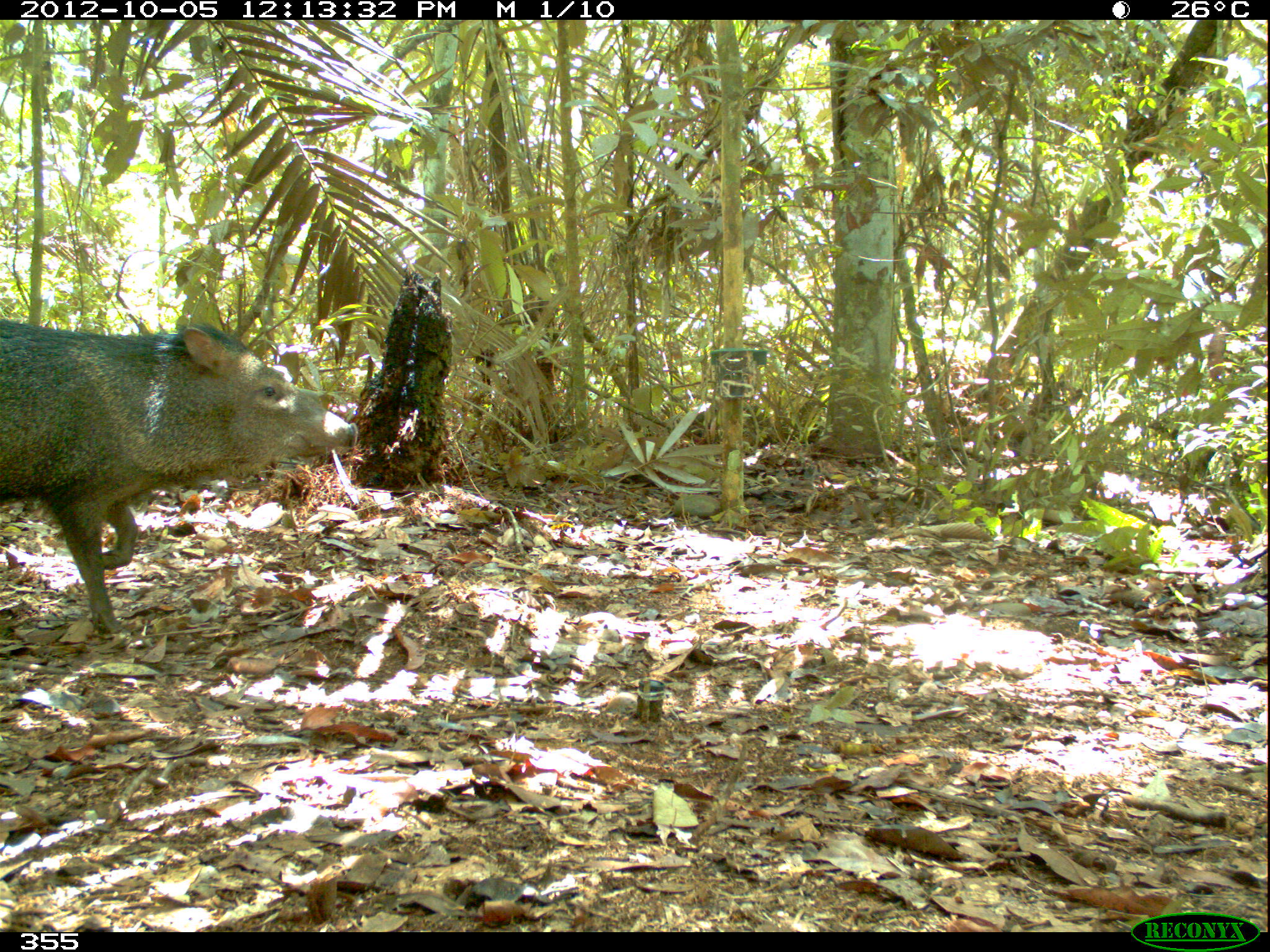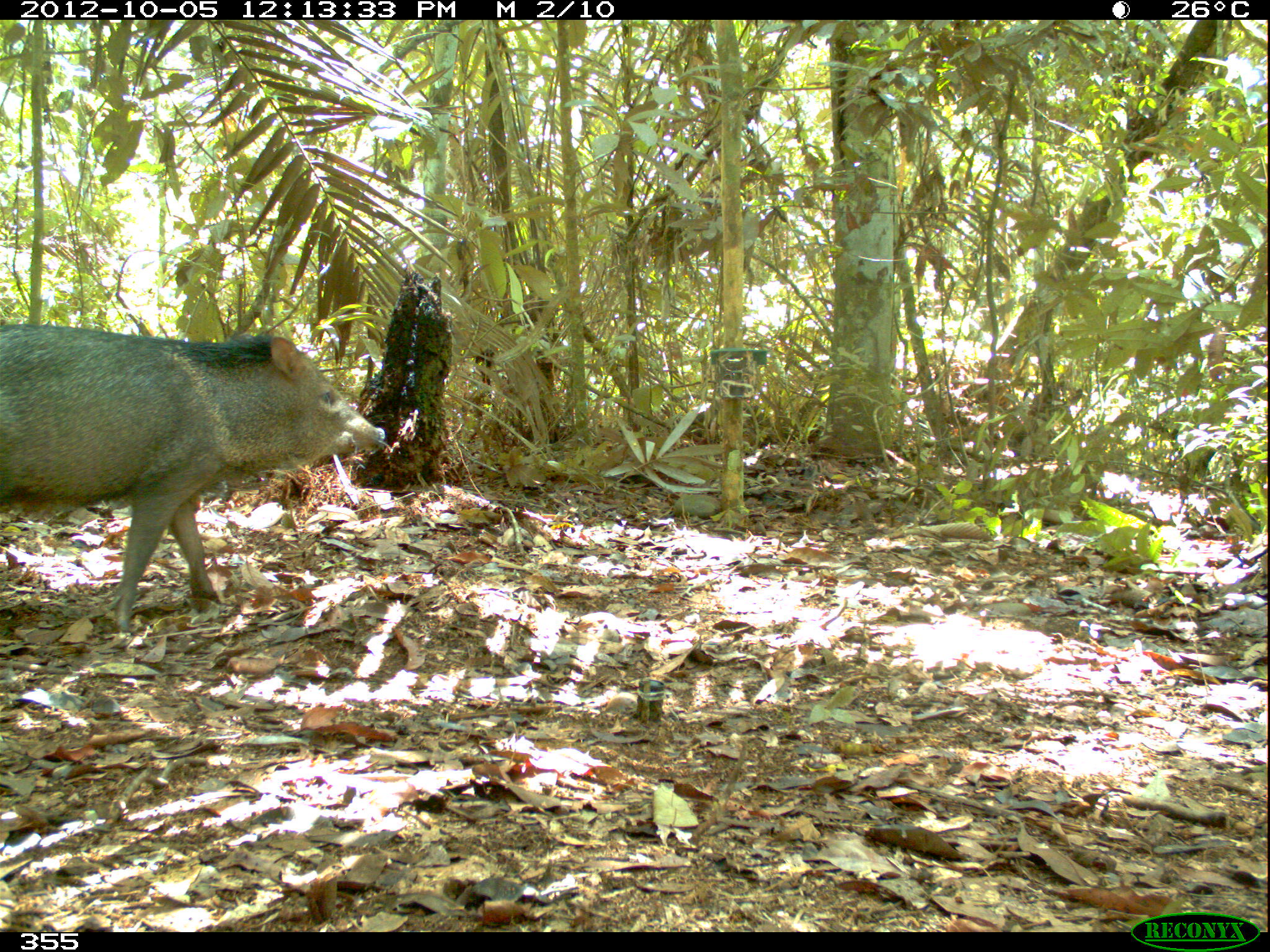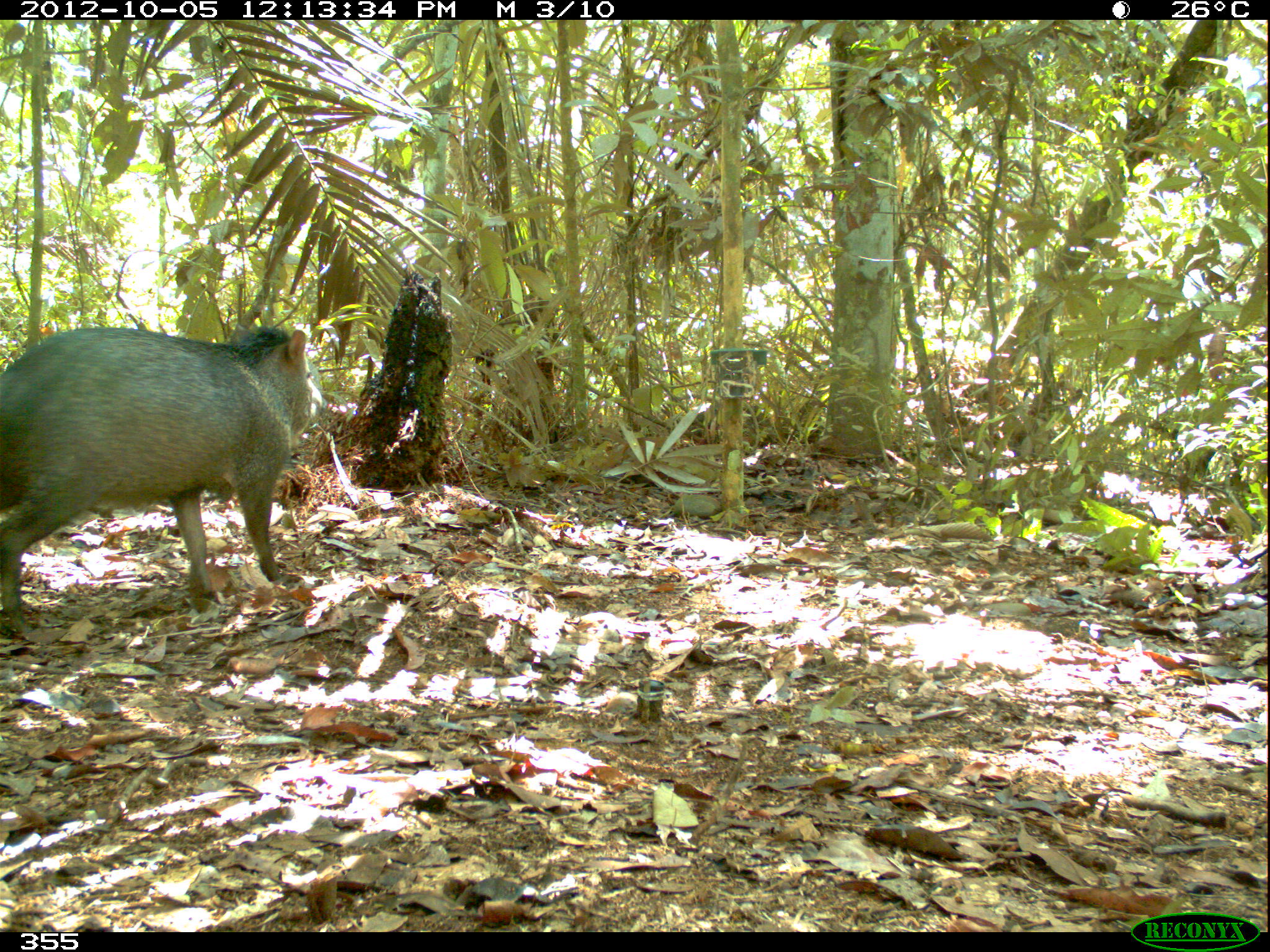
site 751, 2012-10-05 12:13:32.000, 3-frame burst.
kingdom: Animalia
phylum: Chordata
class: Mammalia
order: Artiodactyla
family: Tayassuidae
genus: Pecari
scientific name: Pecari tajacu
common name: collared peccary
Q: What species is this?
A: Pecari tajacu (collared peccary).